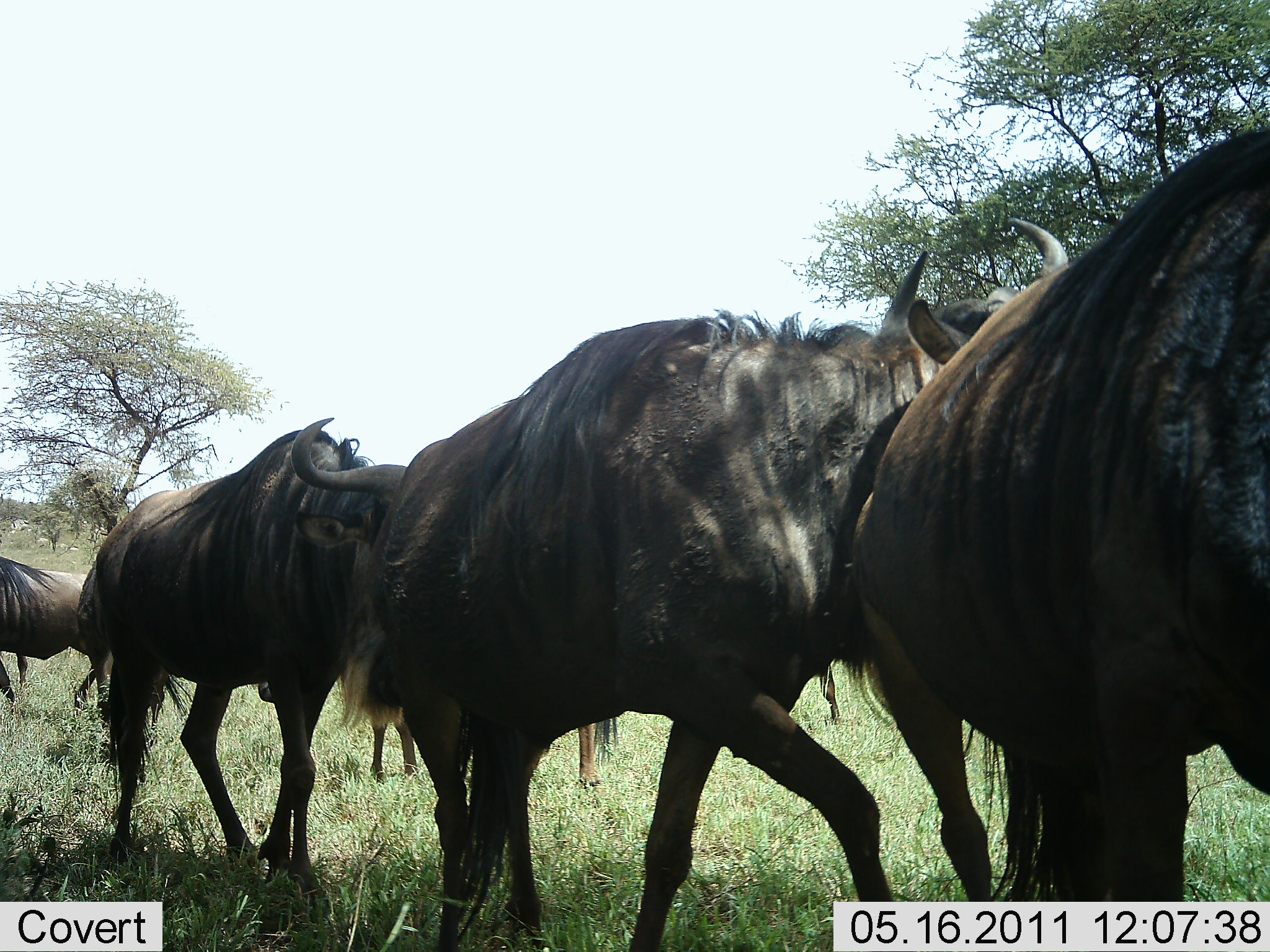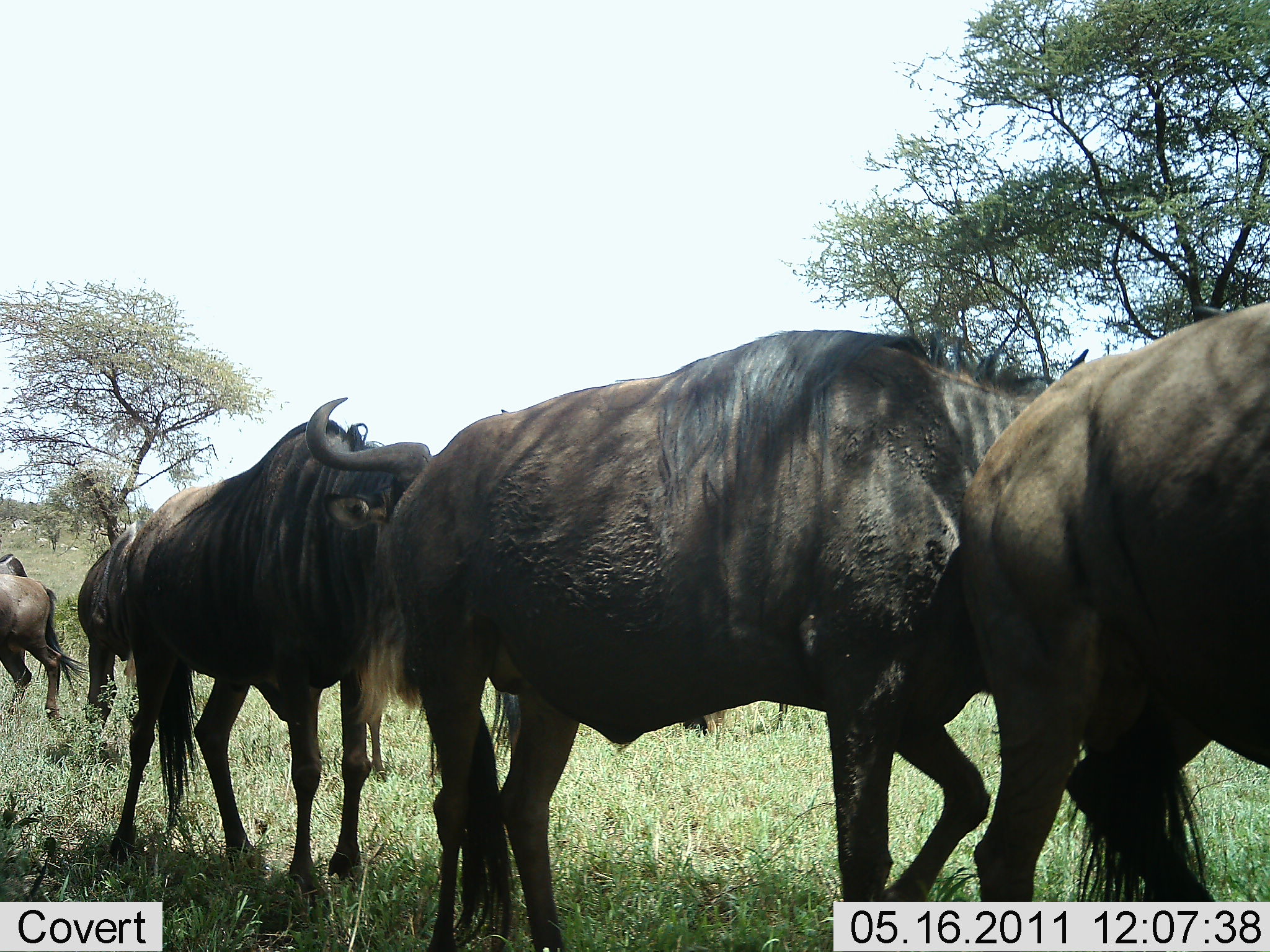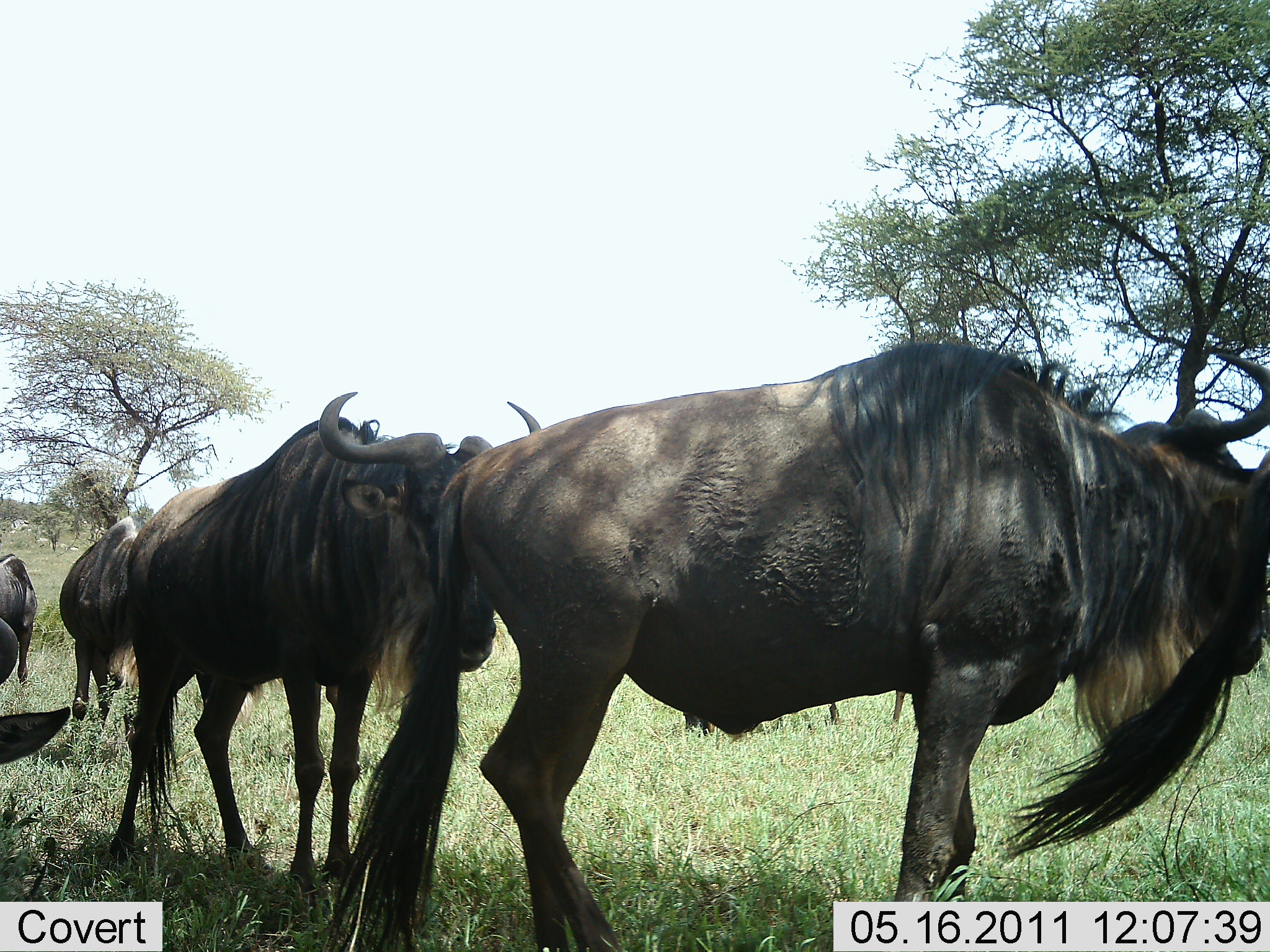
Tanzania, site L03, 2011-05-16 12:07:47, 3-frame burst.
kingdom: Animalia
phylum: Chordata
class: Mammalia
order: Artiodactyla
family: Bovidae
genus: Connochaetes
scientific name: Connochaetes taurinus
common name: blue wildebeest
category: wildebeest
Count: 5.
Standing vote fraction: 55%.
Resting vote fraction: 0%.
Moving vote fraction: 82%.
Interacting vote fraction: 0%.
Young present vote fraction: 0%.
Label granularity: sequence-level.